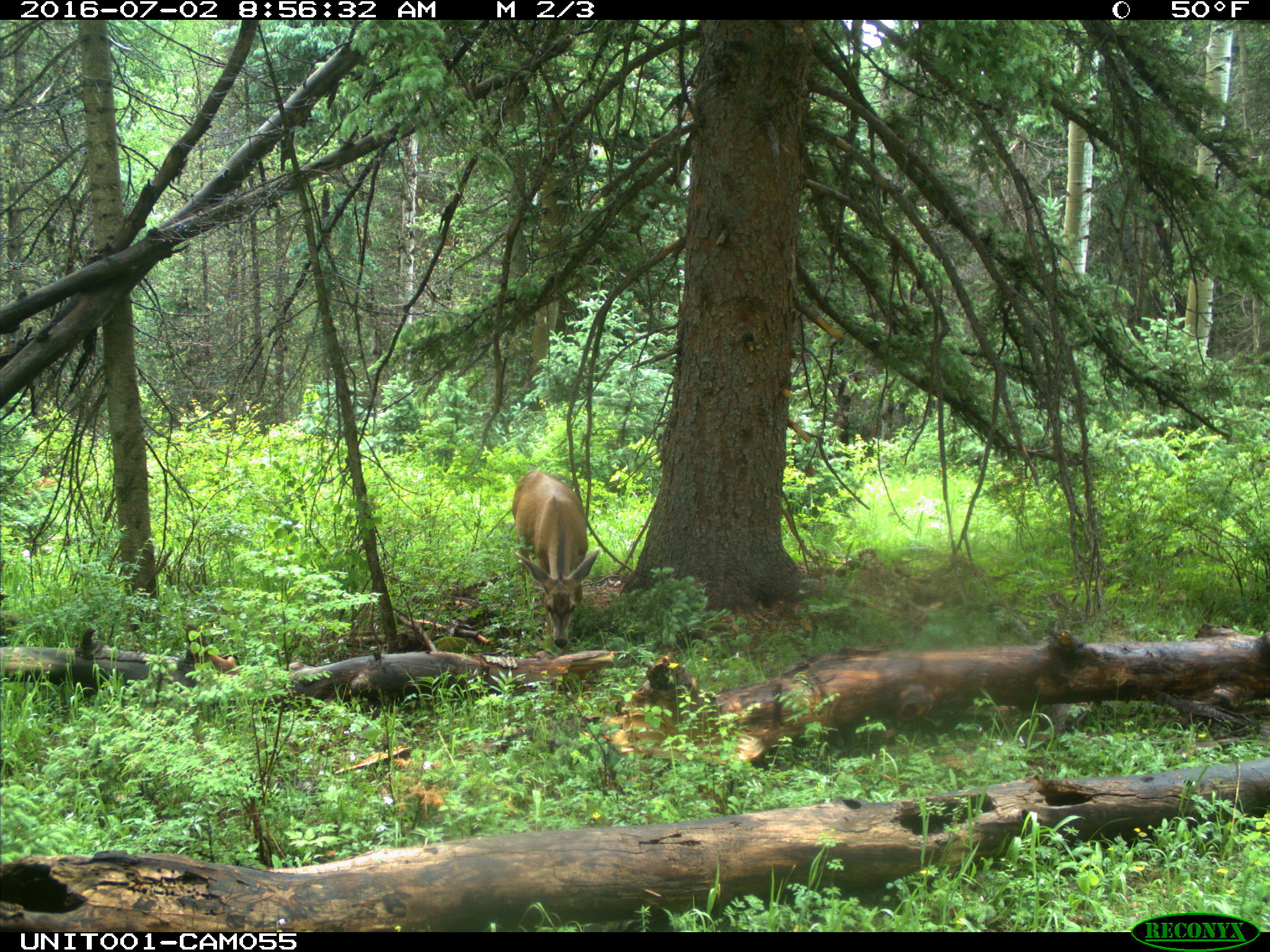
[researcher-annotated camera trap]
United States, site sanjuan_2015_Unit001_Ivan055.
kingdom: Animalia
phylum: Chordata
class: Mammalia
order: Artiodactyla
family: Cervidae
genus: Odocoileus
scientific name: Odocoileus hemionus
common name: mule deer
Odocoileus hemionus (mule deer).